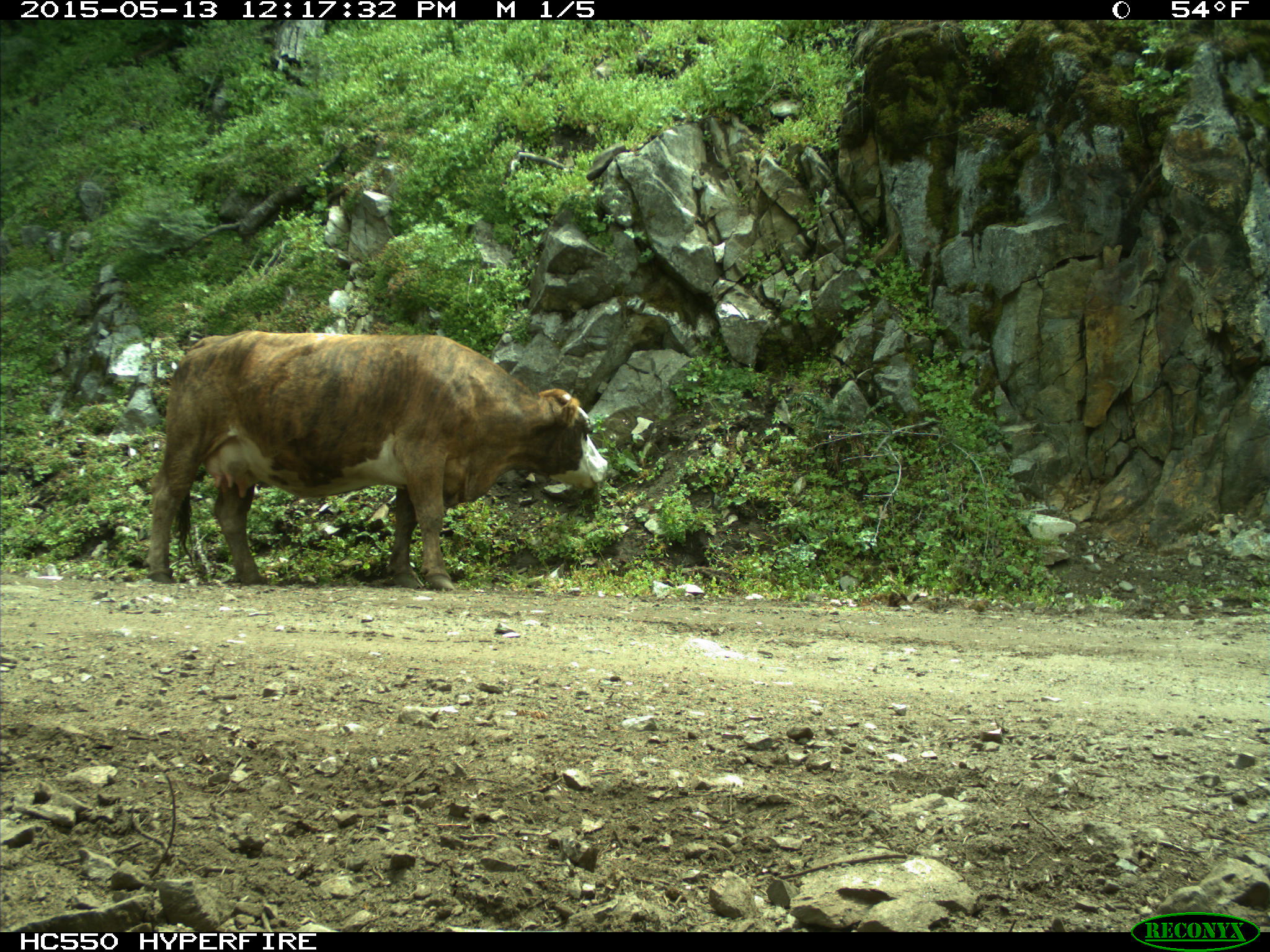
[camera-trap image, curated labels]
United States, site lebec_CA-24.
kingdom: Animalia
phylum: Chordata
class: Mammalia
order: Artiodactyla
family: Bovidae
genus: Bos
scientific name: Bos taurus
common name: domestic cow